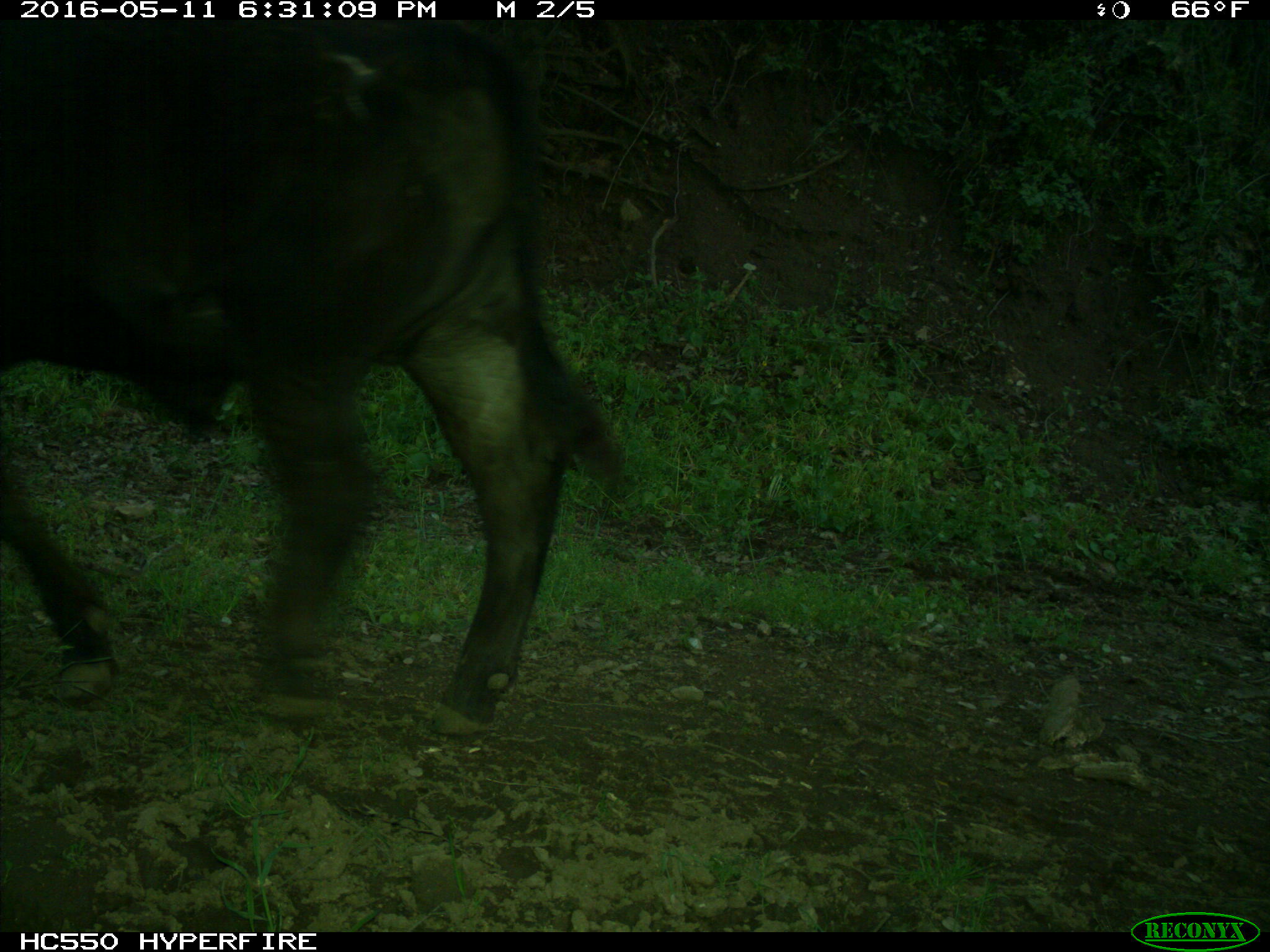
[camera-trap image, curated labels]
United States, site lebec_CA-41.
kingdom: Animalia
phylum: Chordata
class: Mammalia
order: Artiodactyla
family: Bovidae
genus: Bos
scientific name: Bos taurus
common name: domestic cow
Bos taurus (domestic cow).